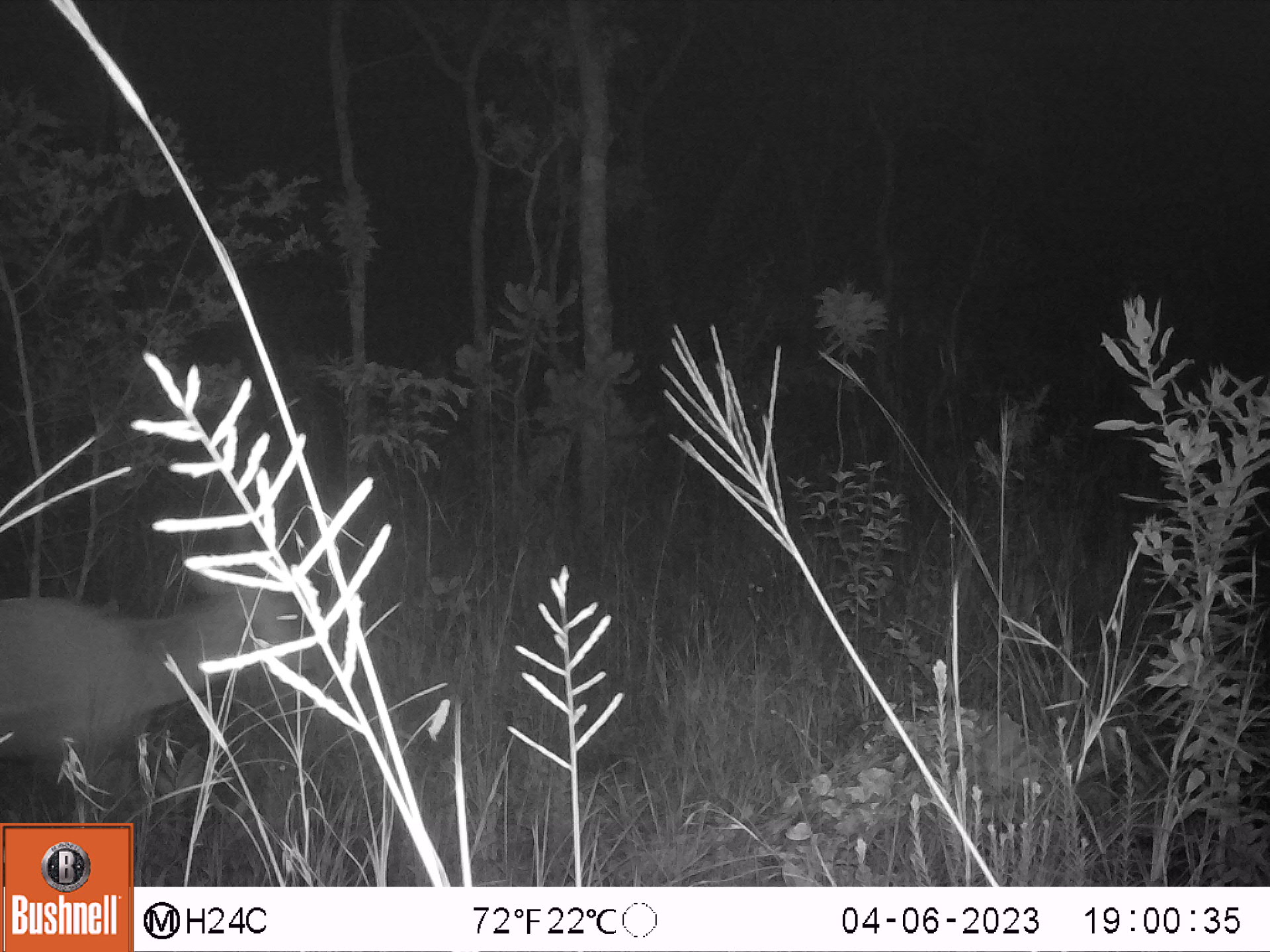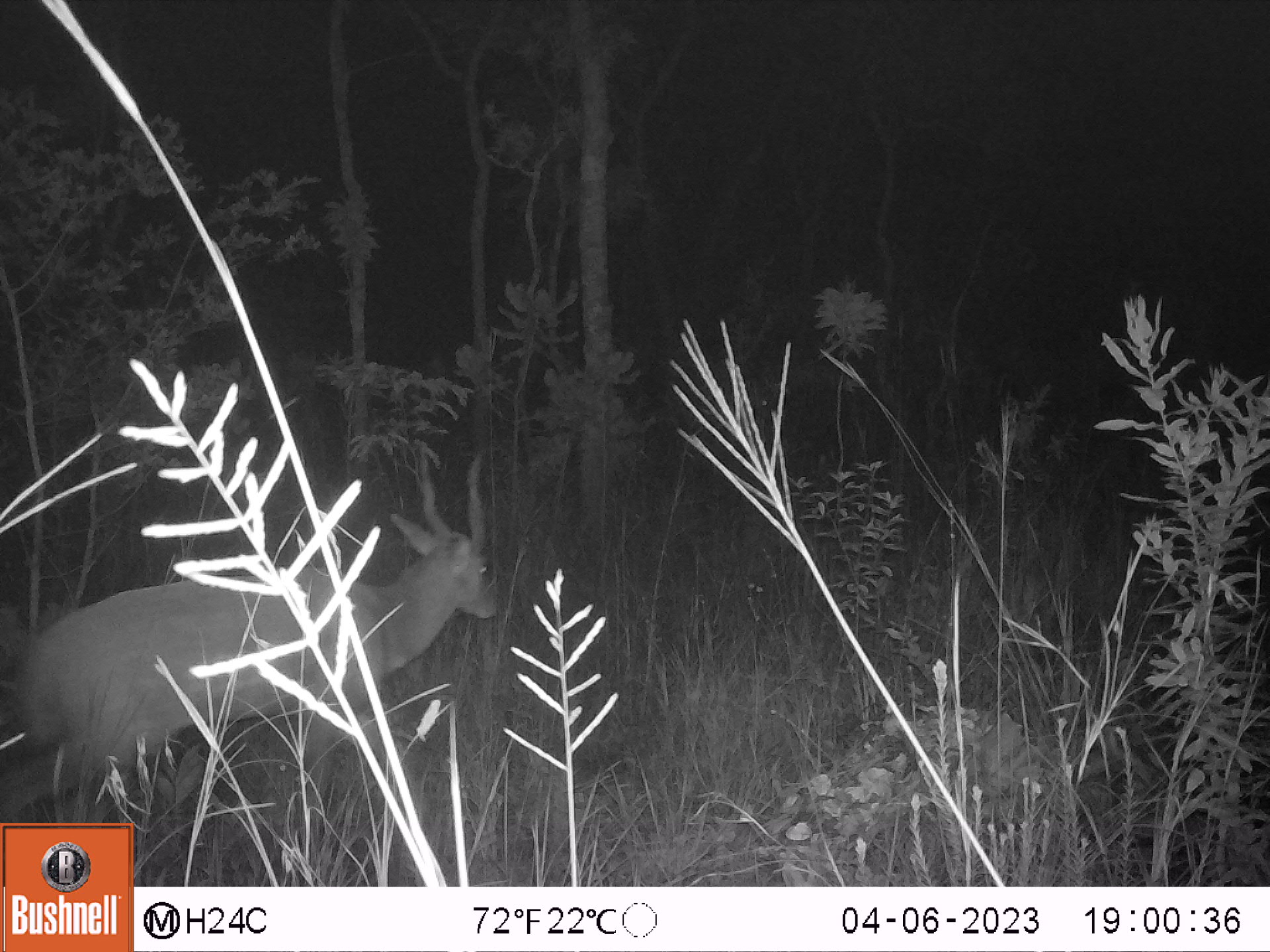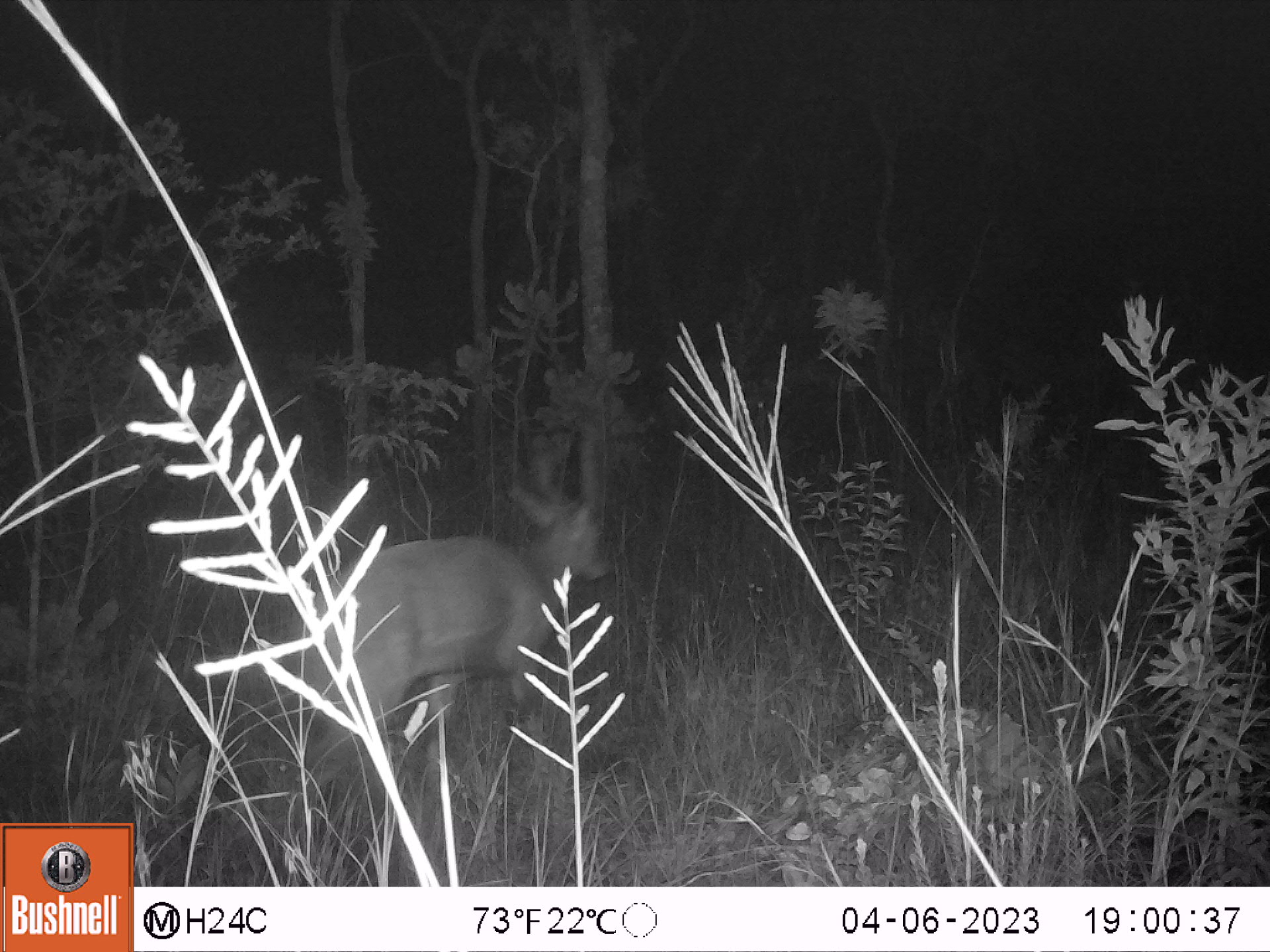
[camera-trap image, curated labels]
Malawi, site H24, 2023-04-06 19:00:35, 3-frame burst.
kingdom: Animalia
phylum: Chordata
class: Mammalia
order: Artiodactyla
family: Bovidae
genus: Tragelaphus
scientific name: Tragelaphus sylvaticus sylvaticus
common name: cape bushbuck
Cape bushbuck (Tragelaphus sylvaticus sylvaticus), count 1.